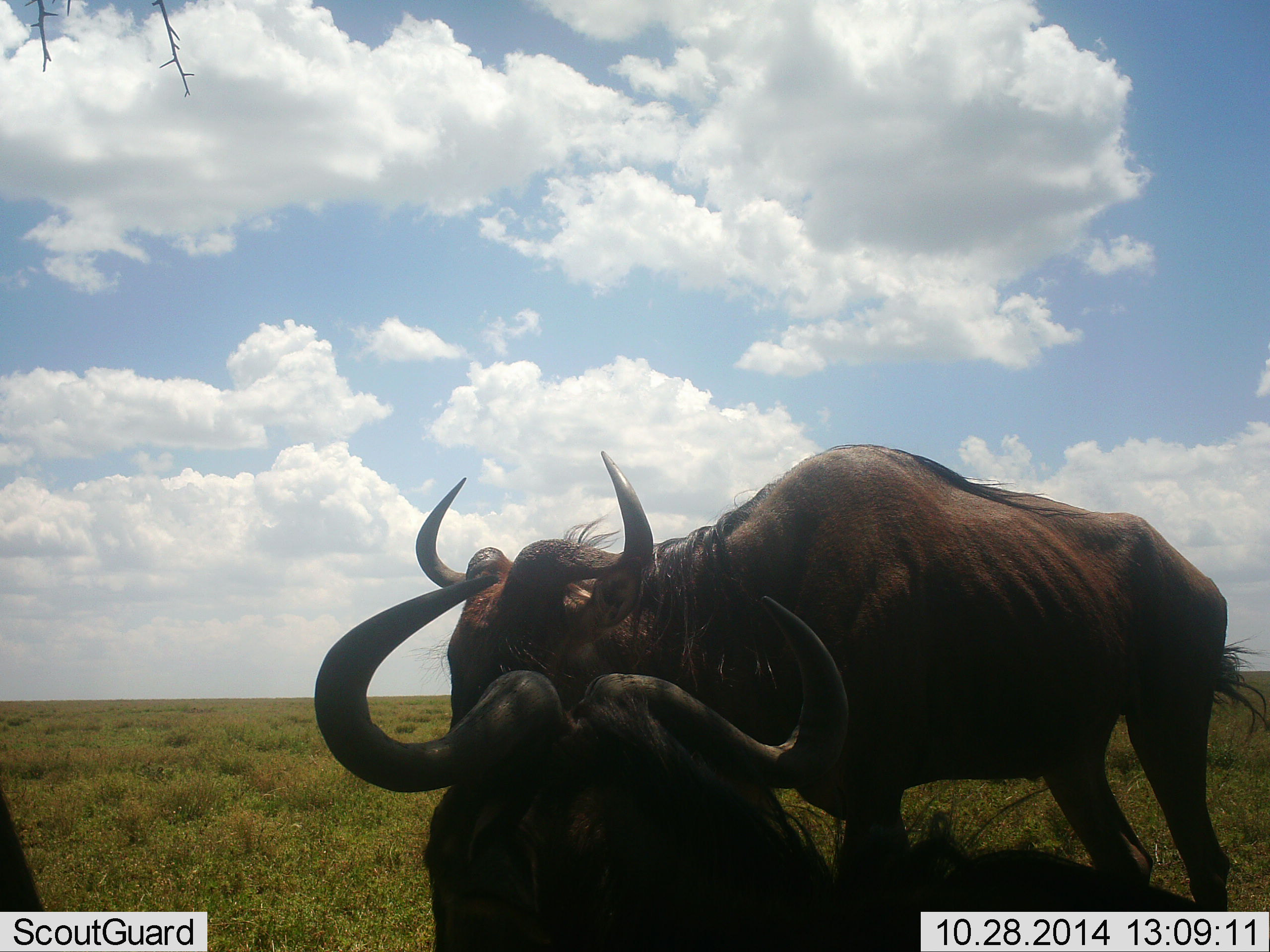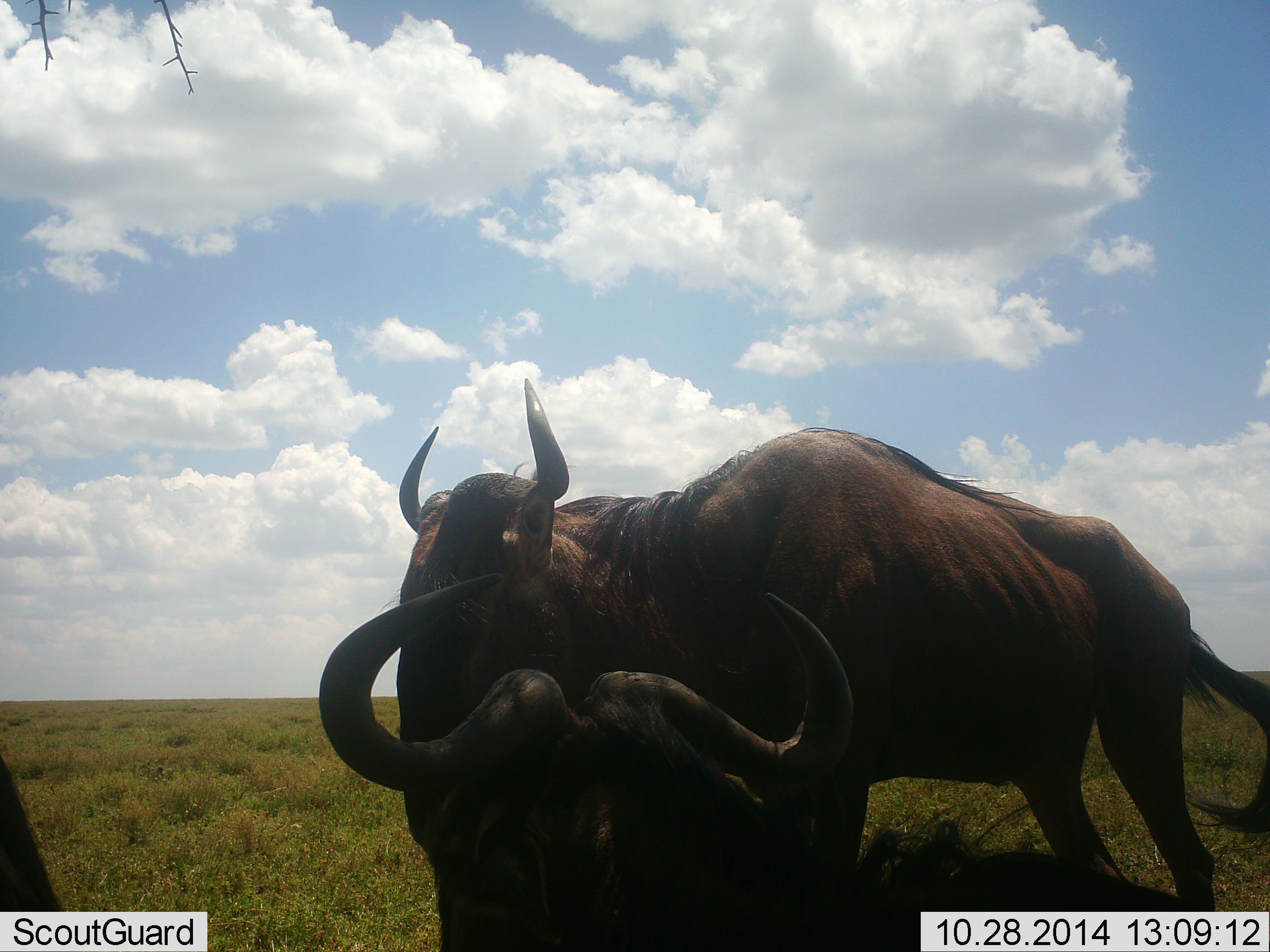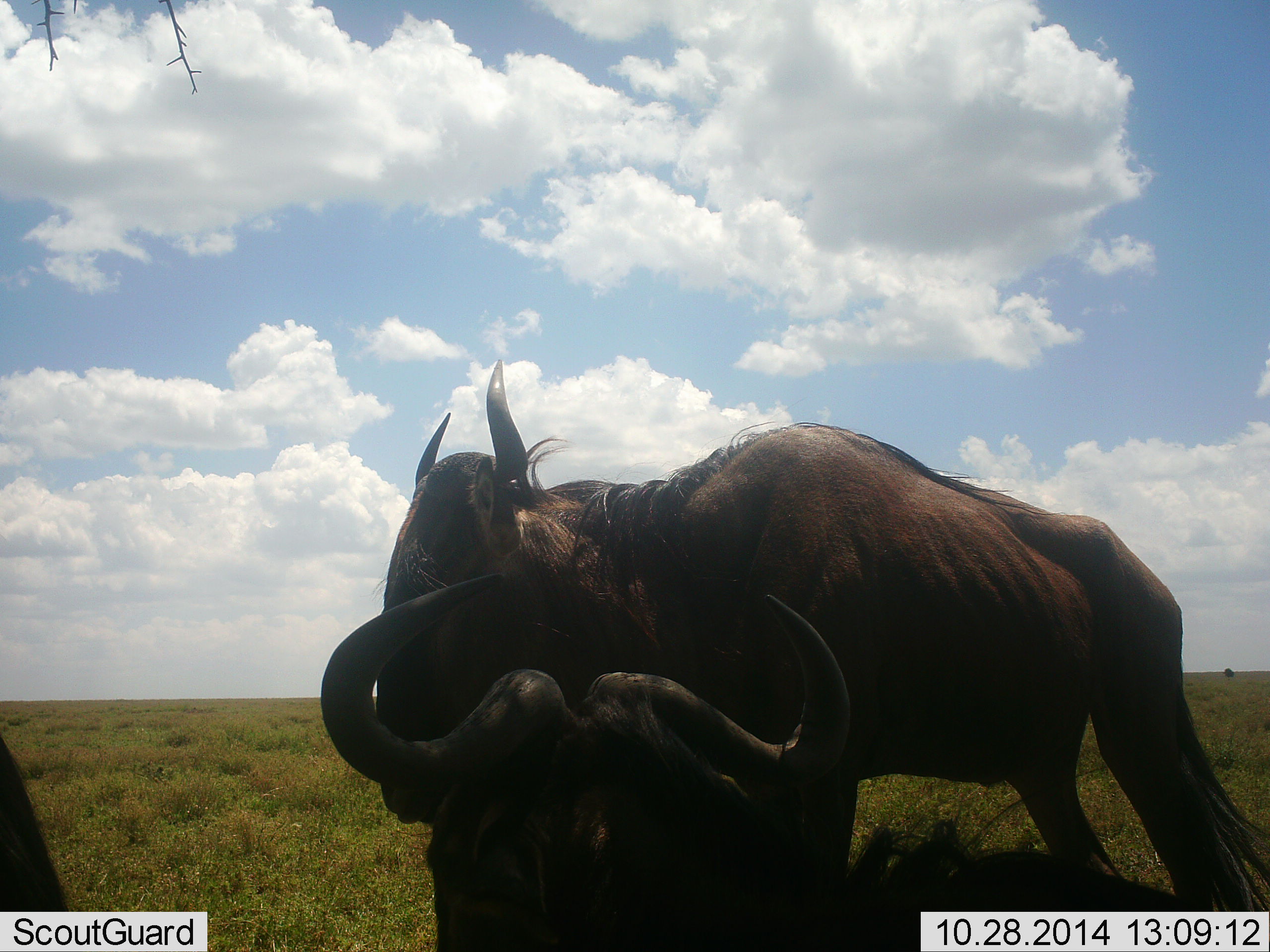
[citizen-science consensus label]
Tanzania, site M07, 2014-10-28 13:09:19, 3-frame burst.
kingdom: Animalia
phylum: Chordata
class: Mammalia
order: Artiodactyla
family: Bovidae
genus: Connochaetes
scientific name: Connochaetes taurinus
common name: blue wildebeest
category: wildebeest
Wildebeest (blue wildebeest) (Connochaetes taurinus), count 3. Behavior (volunteer vote fractions): standing 90%, resting 90%, moving 20%, interacting 30%. Young present (vote fraction): 0%. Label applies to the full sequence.